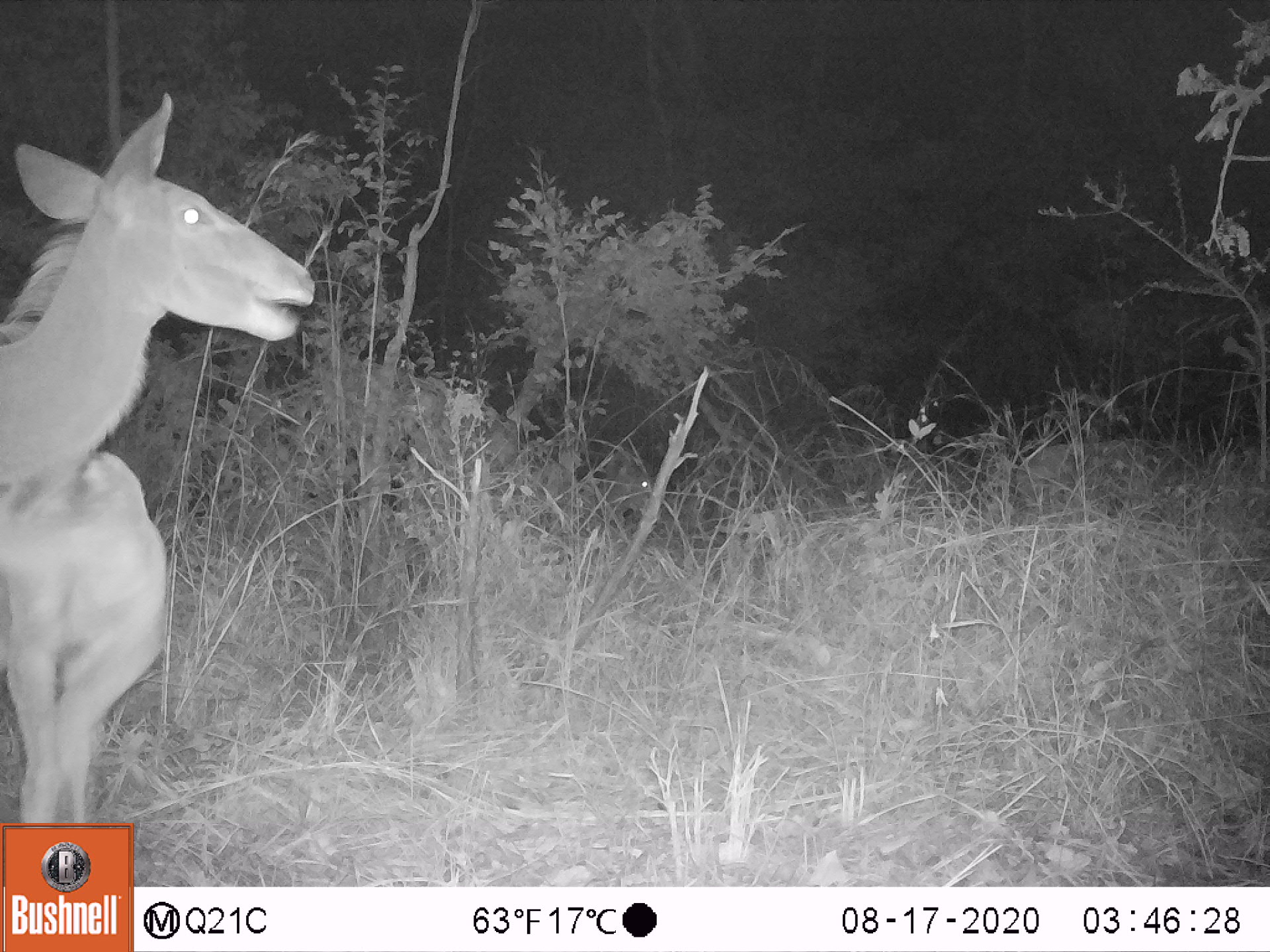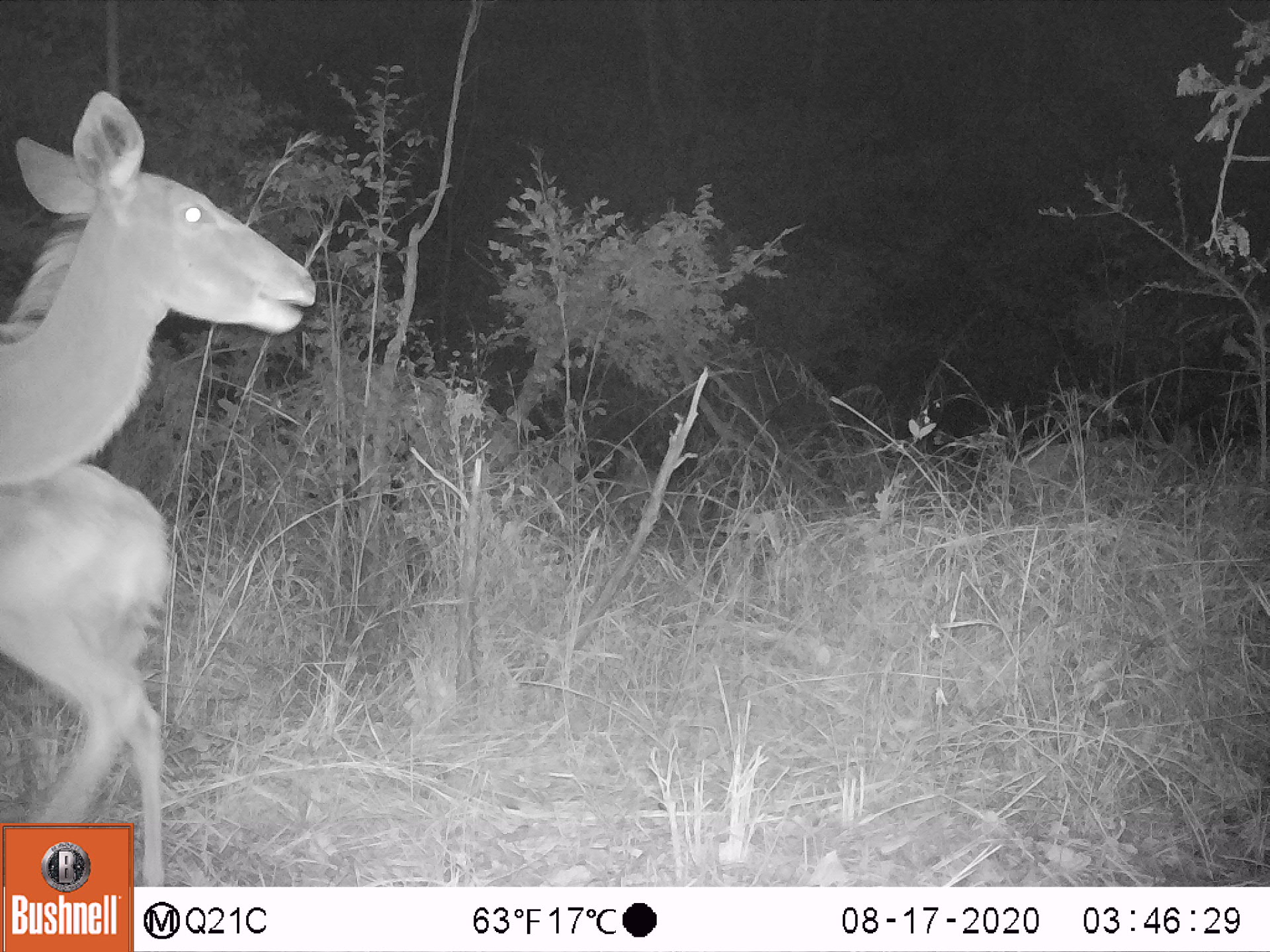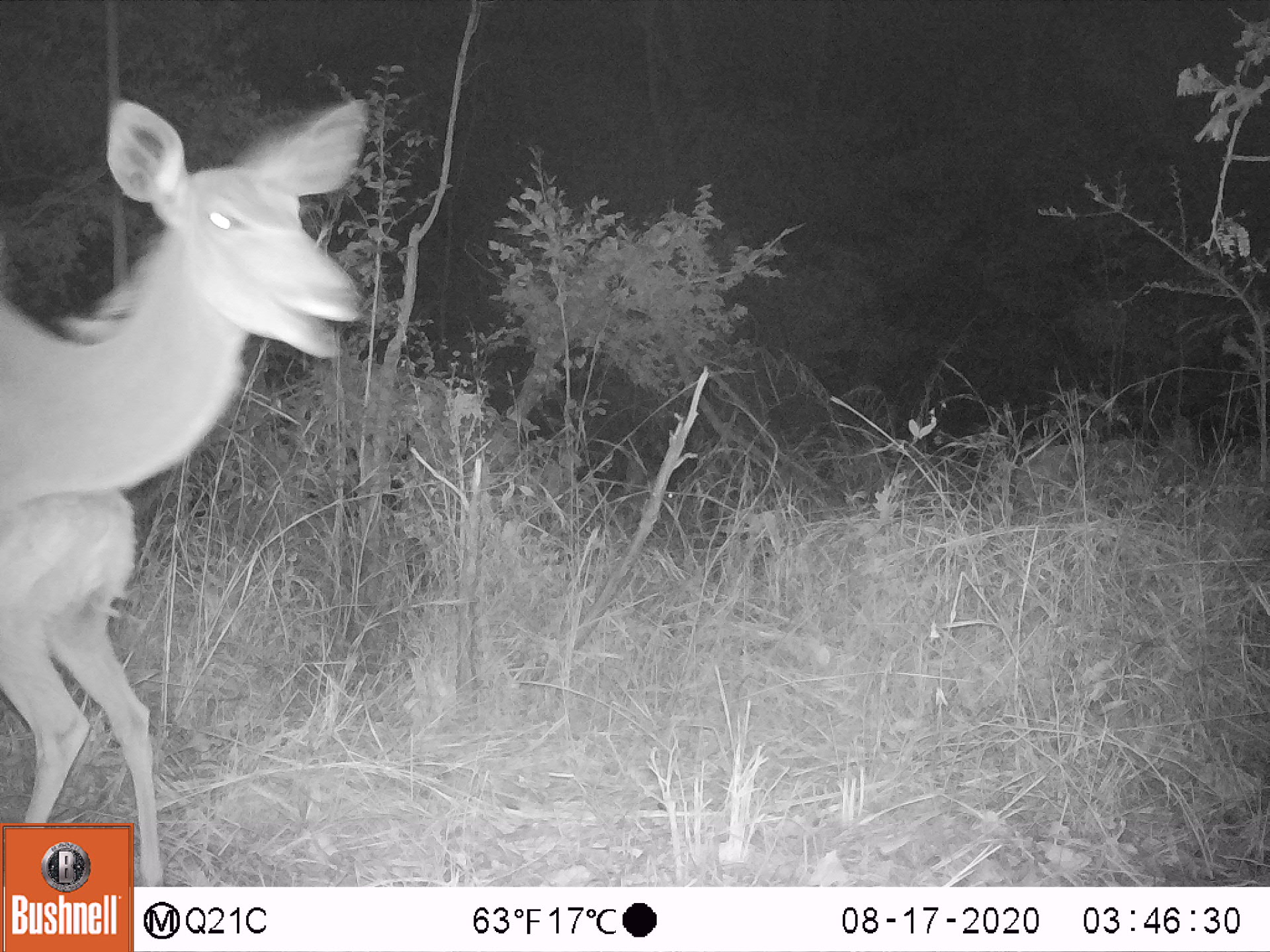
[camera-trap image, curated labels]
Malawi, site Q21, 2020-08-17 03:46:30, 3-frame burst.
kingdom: Animalia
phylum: Chordata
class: Mammalia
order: Artiodactyla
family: Bovidae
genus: Tragelaphus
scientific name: Tragelaphus strepsiceros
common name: greater kudu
Greater kudu (Tragelaphus strepsiceros), count 2.